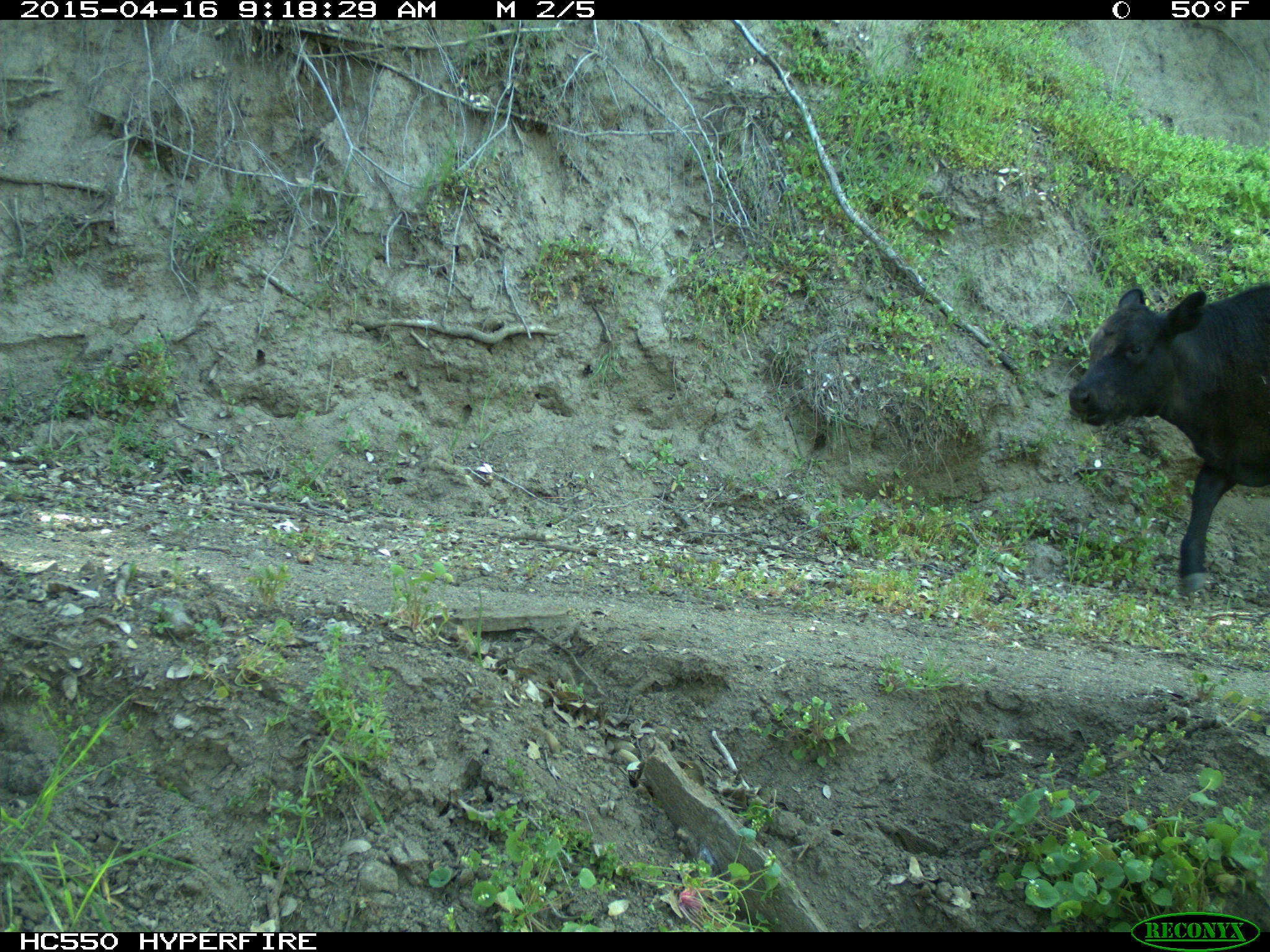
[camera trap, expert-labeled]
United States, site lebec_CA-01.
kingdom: Animalia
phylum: Chordata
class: Mammalia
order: Artiodactyla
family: Bovidae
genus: Bos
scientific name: Bos taurus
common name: domestic cow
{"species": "Bos taurus (domestic cow)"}